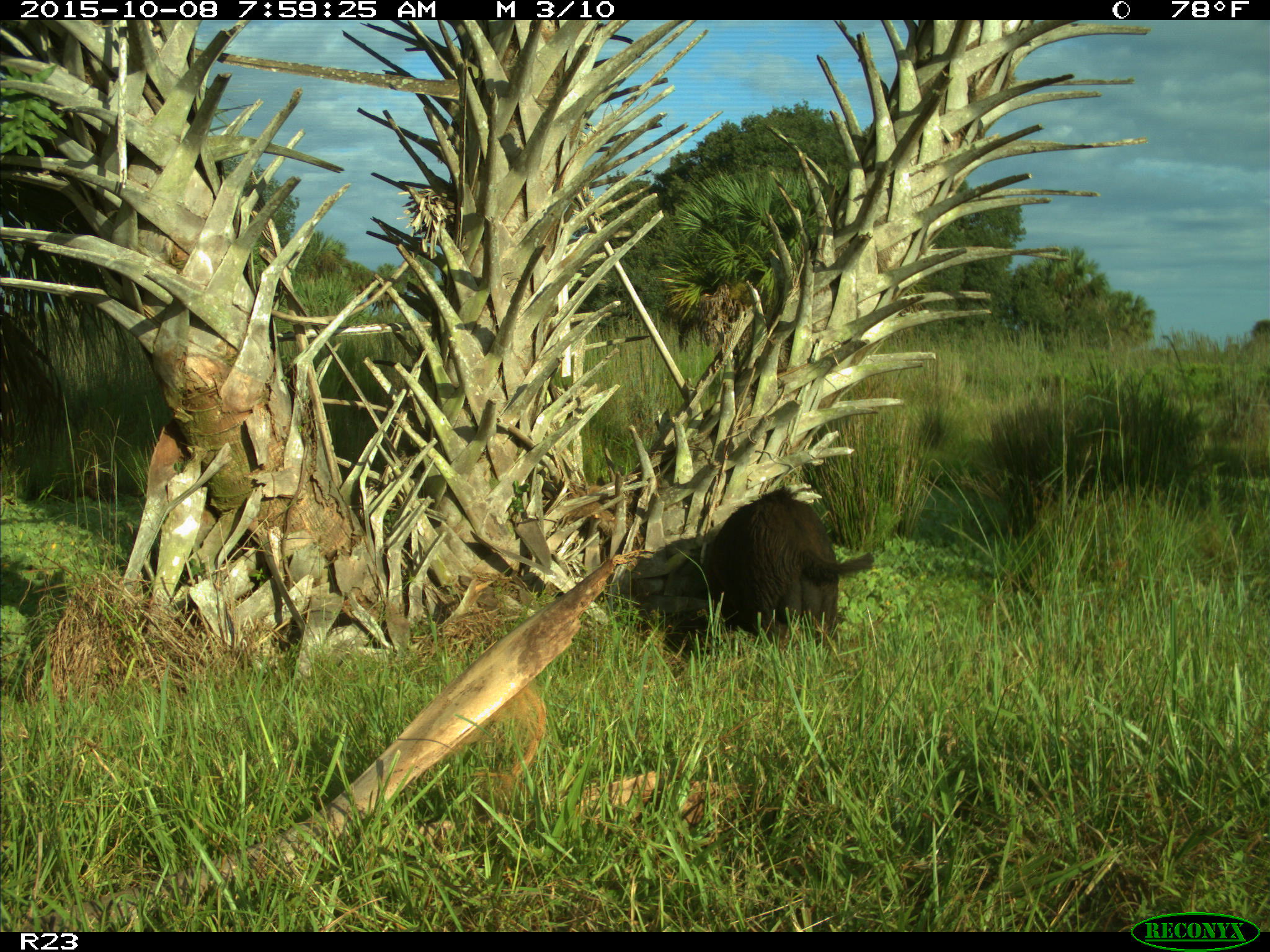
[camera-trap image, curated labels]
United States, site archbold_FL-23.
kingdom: Animalia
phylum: Chordata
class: Mammalia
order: Artiodactyla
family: Suidae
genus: Sus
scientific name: Sus scrofa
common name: wild boar